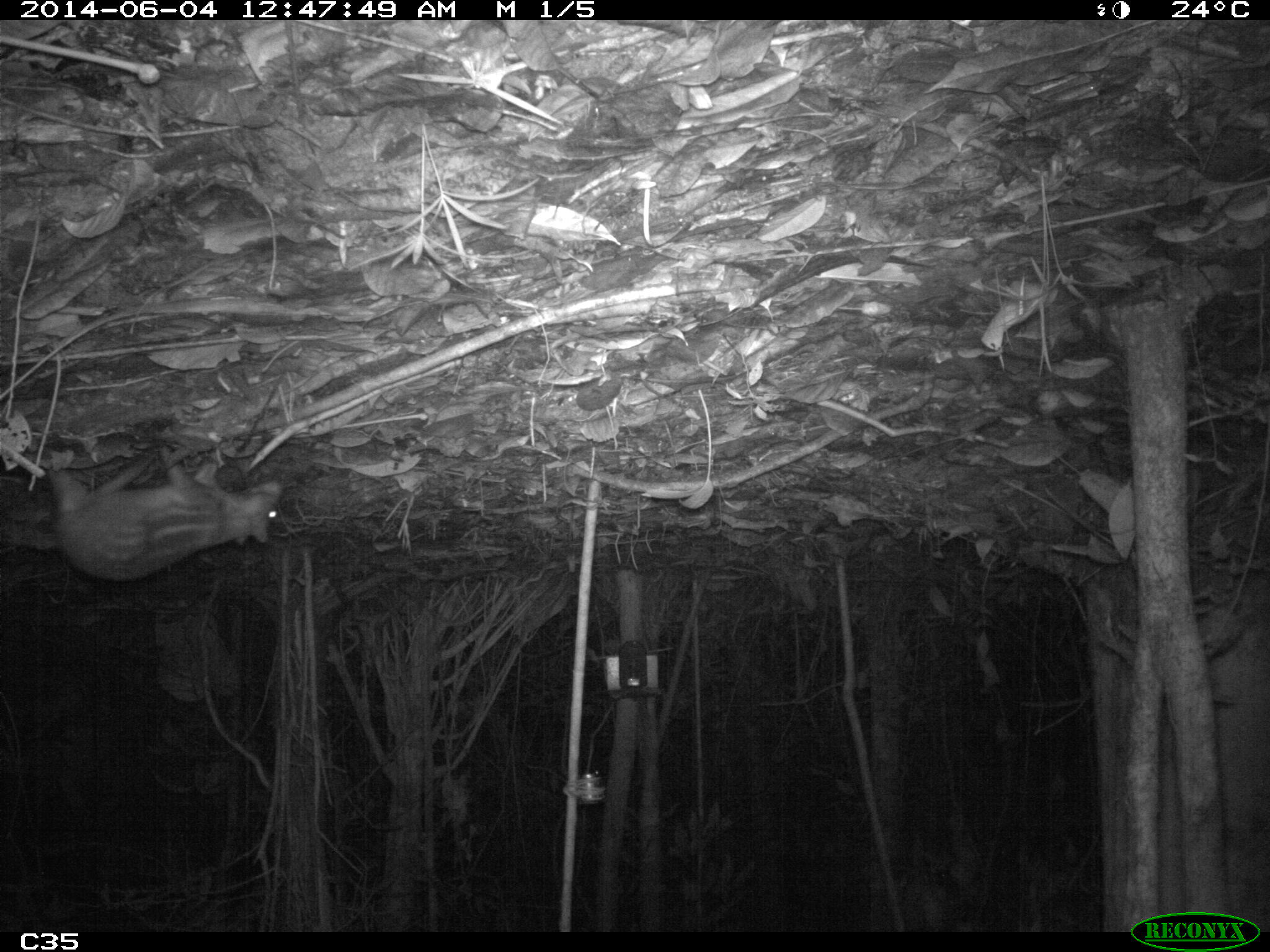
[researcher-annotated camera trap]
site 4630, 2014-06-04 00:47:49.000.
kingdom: Animalia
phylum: Chordata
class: Mammalia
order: Rodentia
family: Cuniculidae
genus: Cuniculus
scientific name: Cuniculus paca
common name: spotted paca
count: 1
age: adult